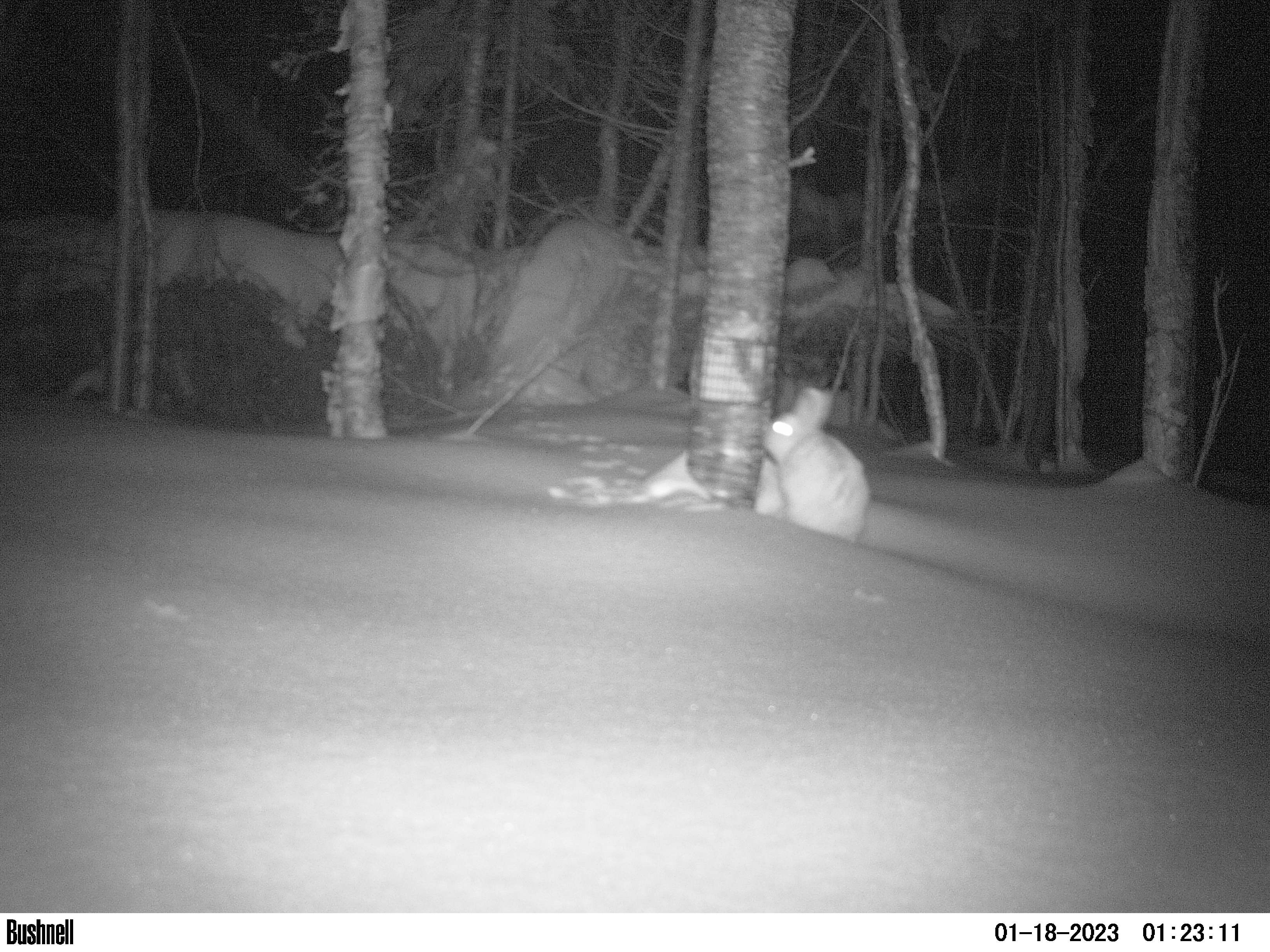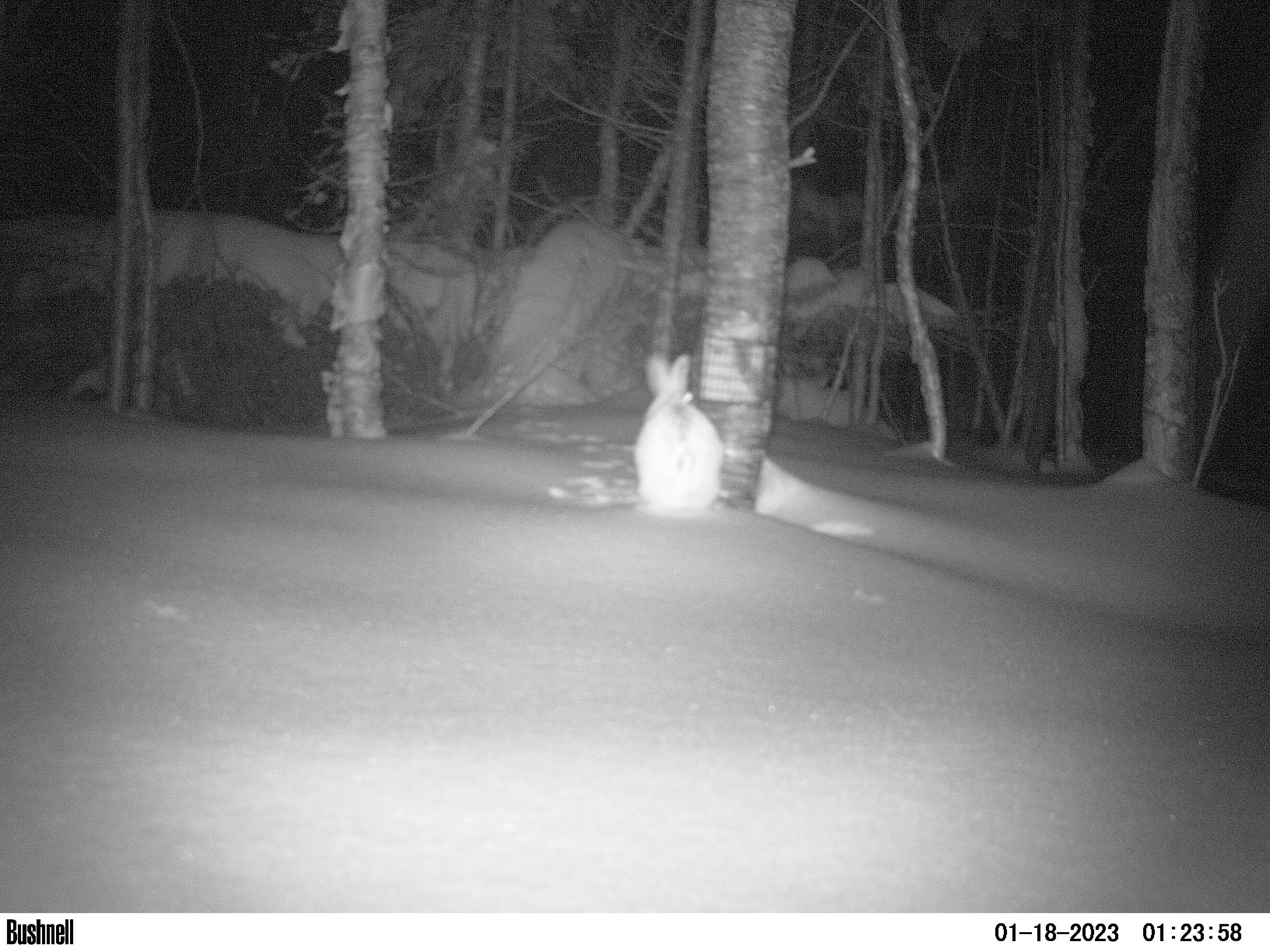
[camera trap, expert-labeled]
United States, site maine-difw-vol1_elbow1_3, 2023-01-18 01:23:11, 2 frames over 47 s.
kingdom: Animalia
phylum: Chordata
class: Mammalia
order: Lagomorpha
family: Leporidae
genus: Lepus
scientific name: Lepus americanus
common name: snowshoe hare